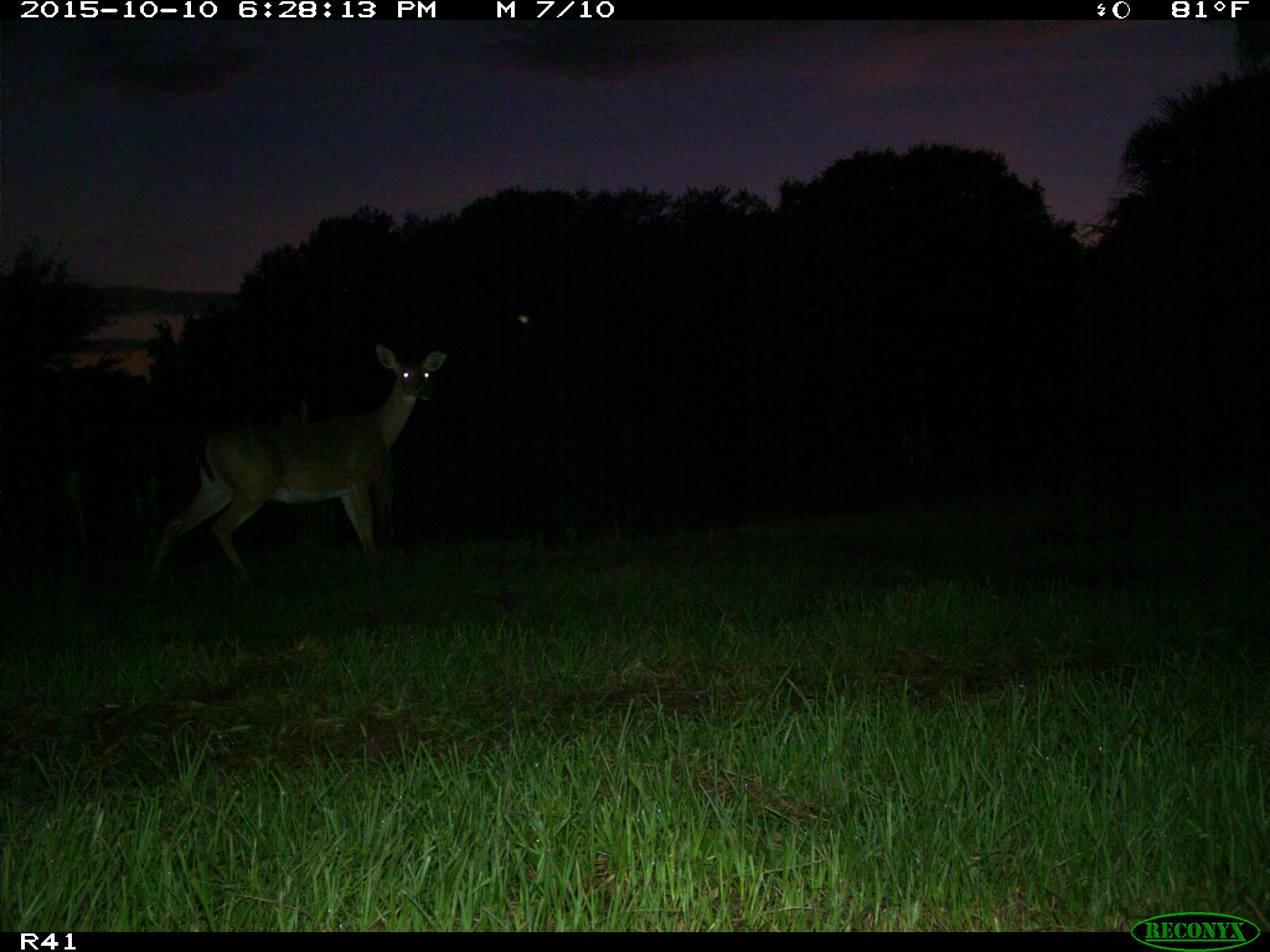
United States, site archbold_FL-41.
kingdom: Animalia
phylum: Chordata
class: Mammalia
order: Artiodactyla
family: Cervidae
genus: Odocoileus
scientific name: Odocoileus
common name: deer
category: unidentified deer